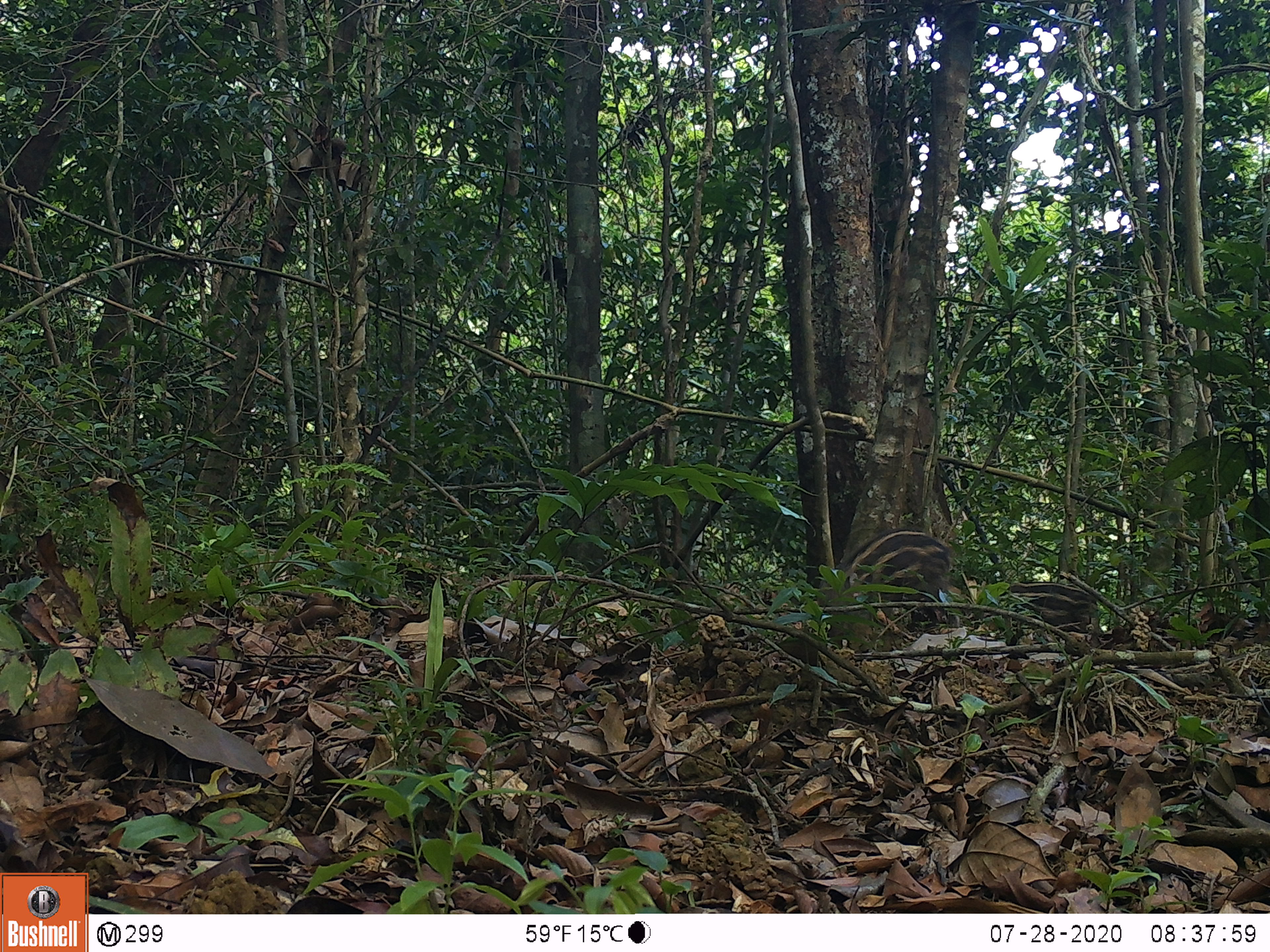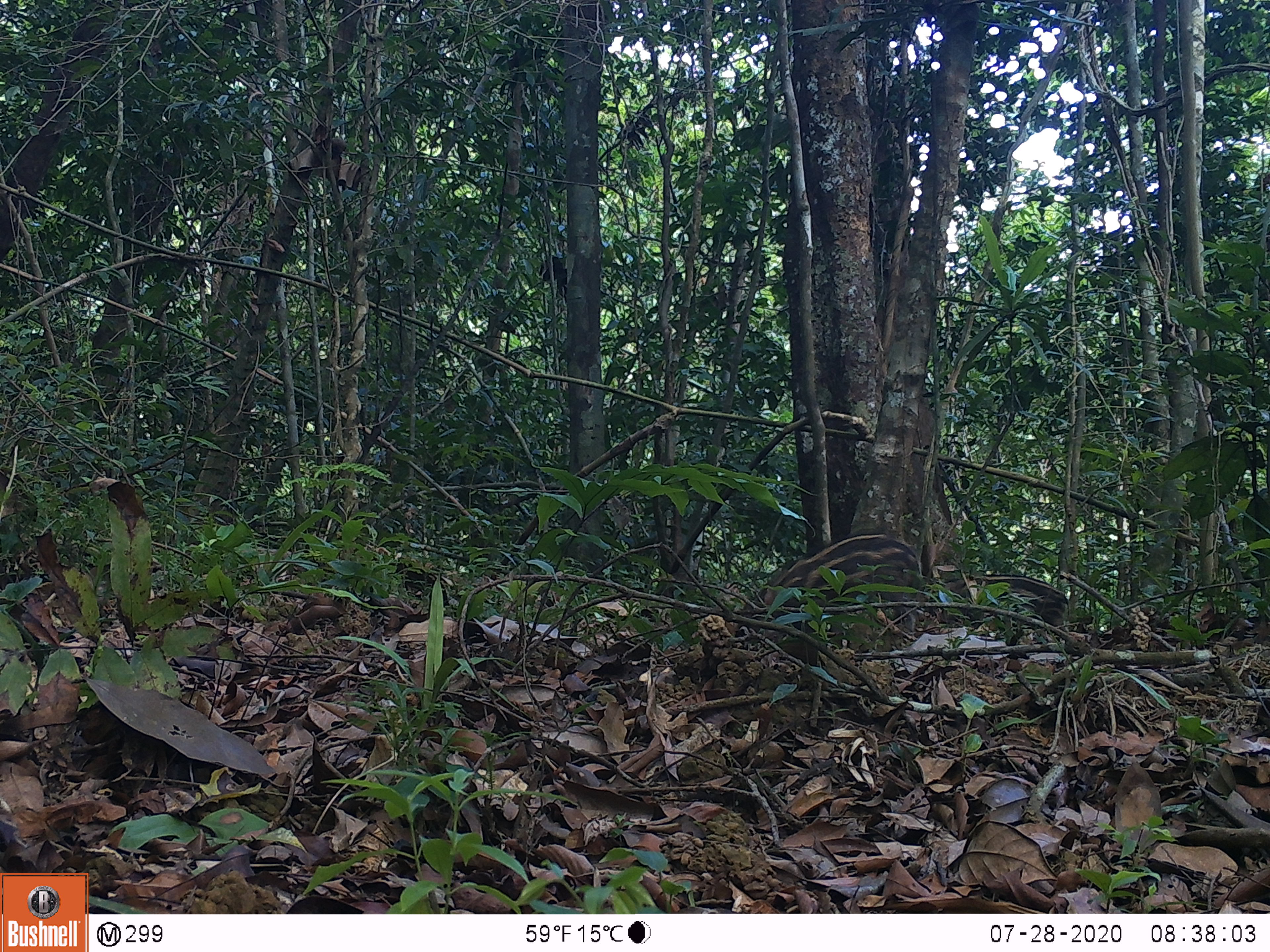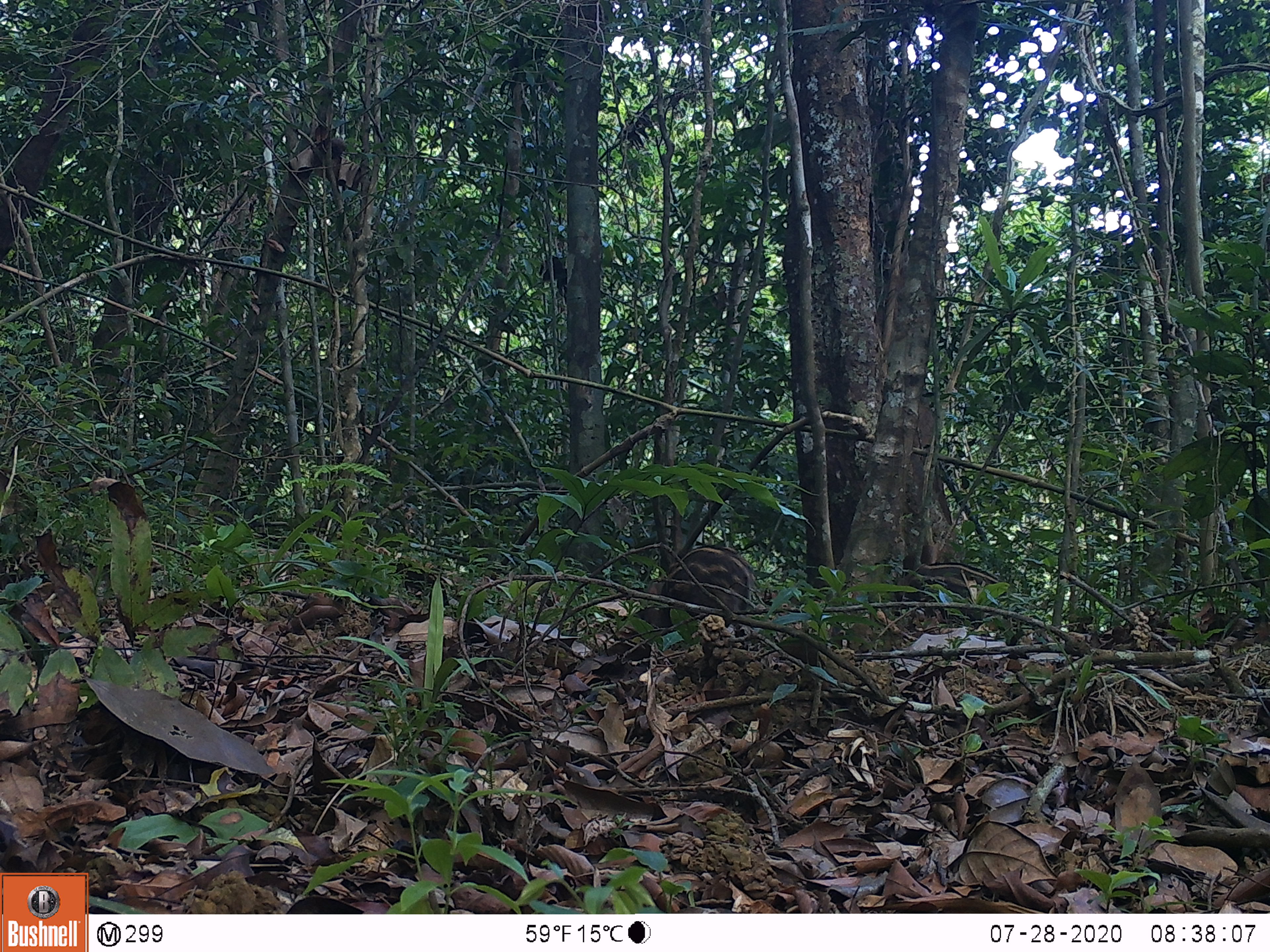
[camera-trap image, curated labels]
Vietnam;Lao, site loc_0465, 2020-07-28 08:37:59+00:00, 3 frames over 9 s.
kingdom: Animalia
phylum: Chordata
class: Mammalia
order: Artiodactyla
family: Suidae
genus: Sus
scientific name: Sus scrofa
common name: eurasian wild pig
Eurasian wild pig (Sus scrofa). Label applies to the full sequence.